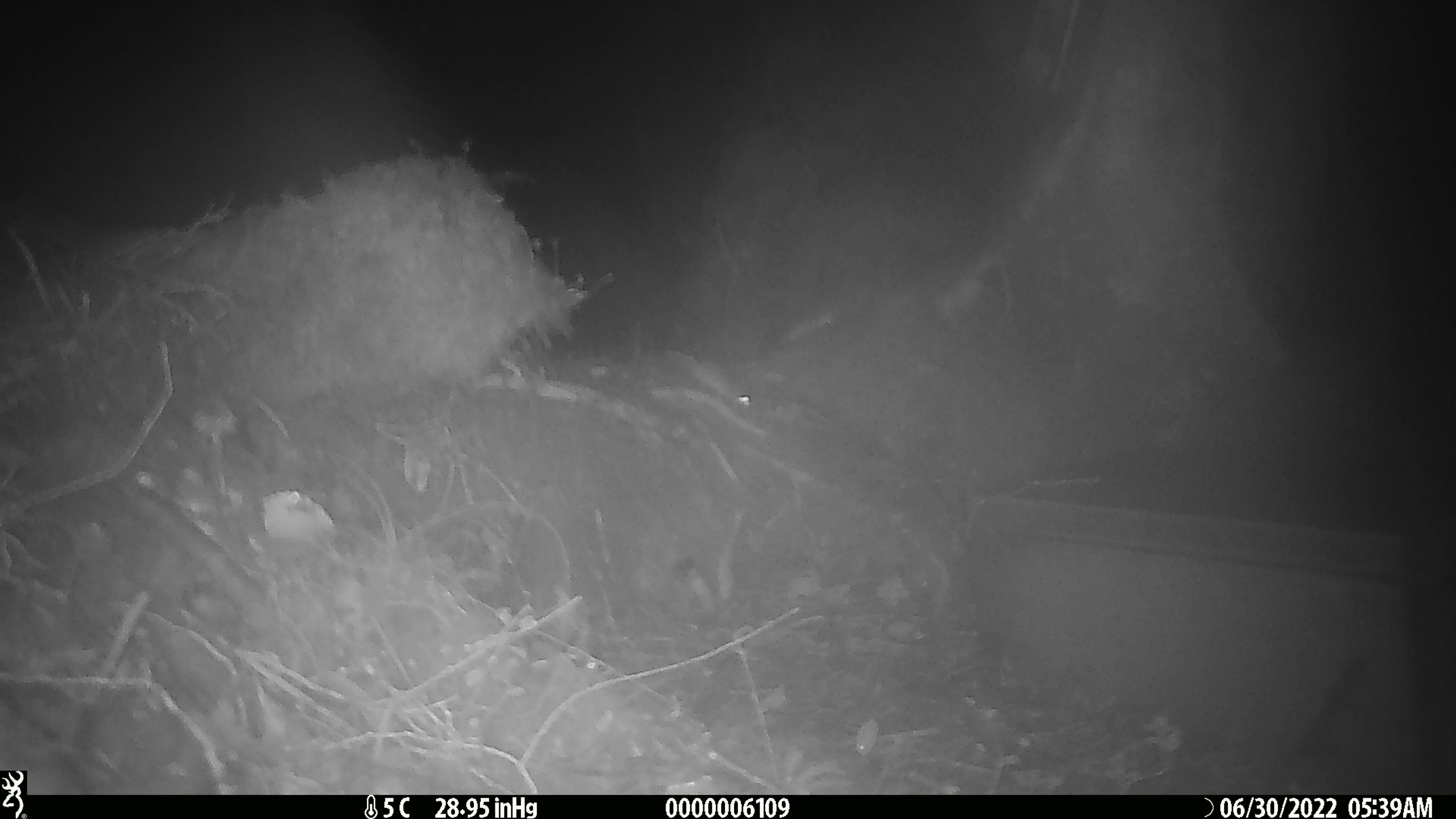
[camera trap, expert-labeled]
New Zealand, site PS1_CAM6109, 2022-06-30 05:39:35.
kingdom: Animalia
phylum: Chordata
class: Mammalia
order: Rodentia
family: Muridae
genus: Mus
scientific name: Mus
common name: mouse